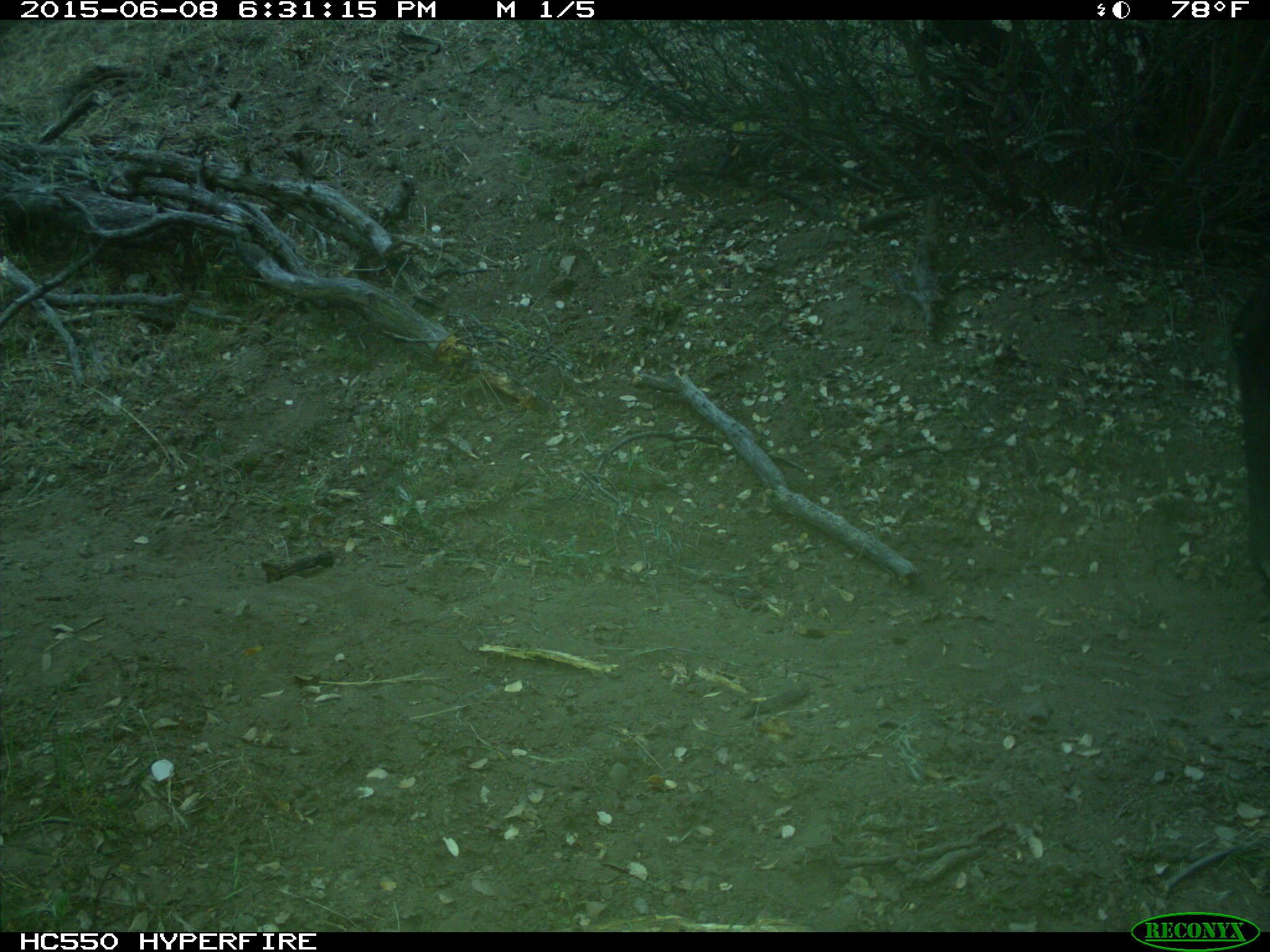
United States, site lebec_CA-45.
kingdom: Animalia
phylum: Chordata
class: Mammalia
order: Artiodactyla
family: Bovidae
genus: Bos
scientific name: Bos taurus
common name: domestic cow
Bos taurus (domestic cow).